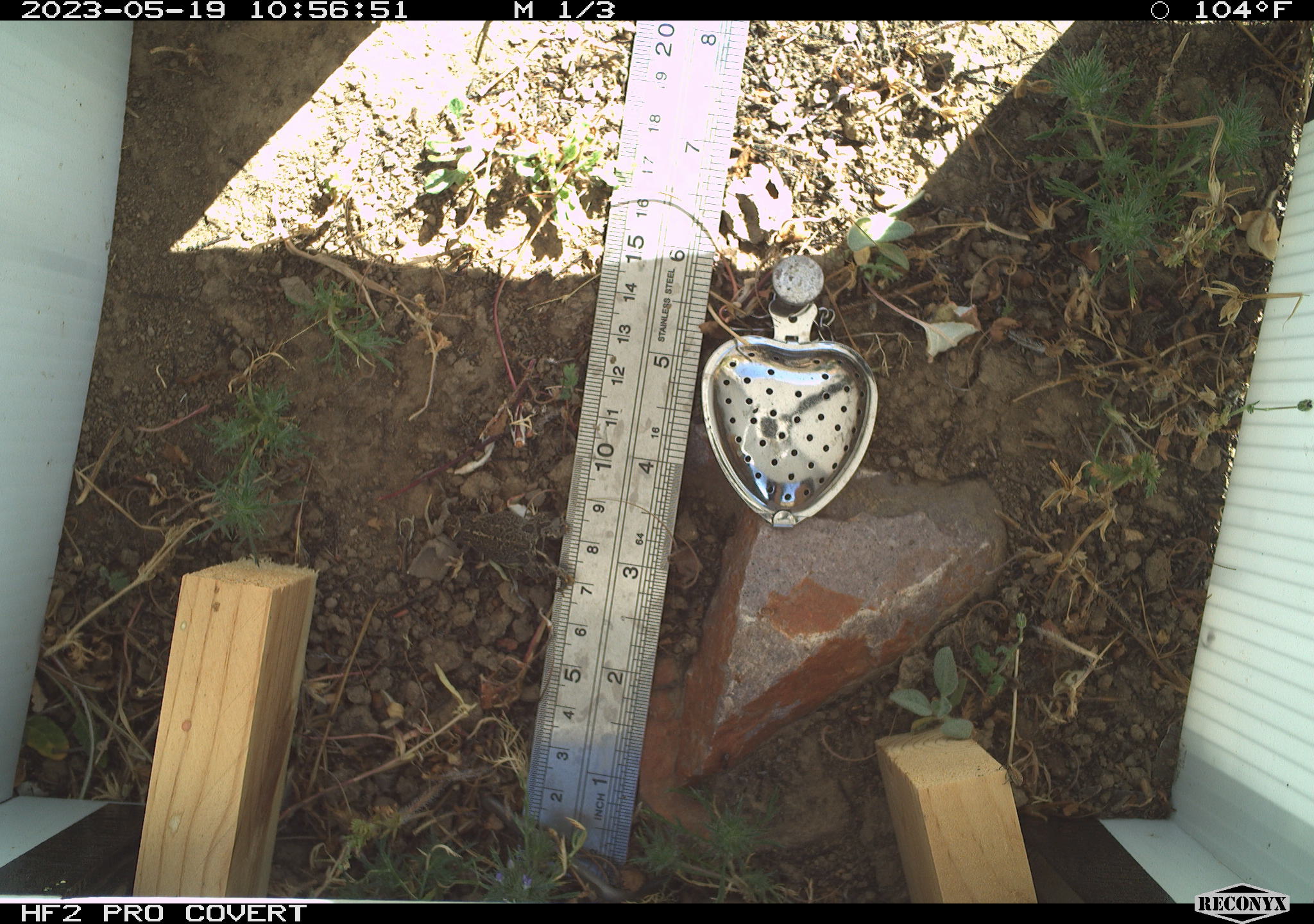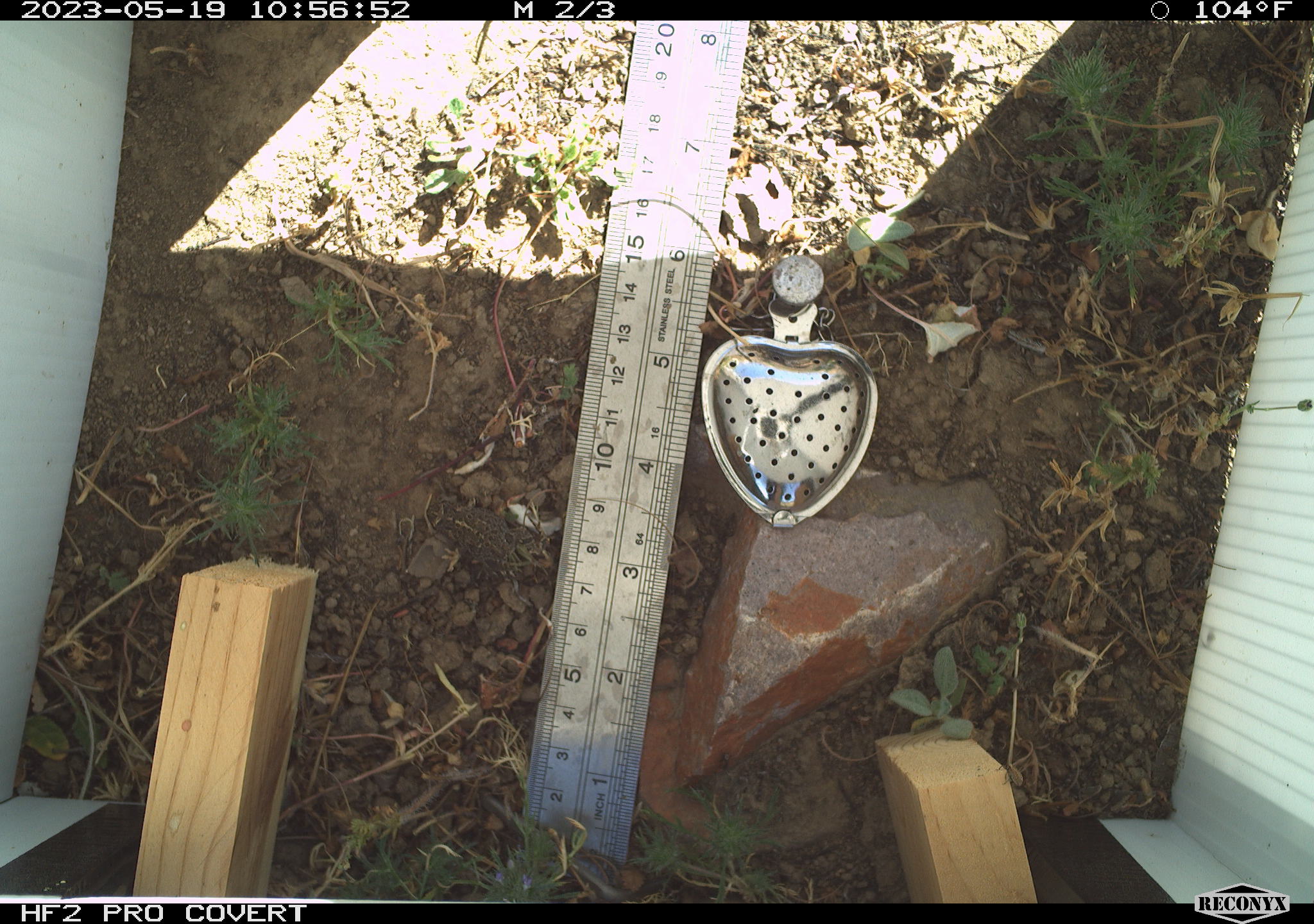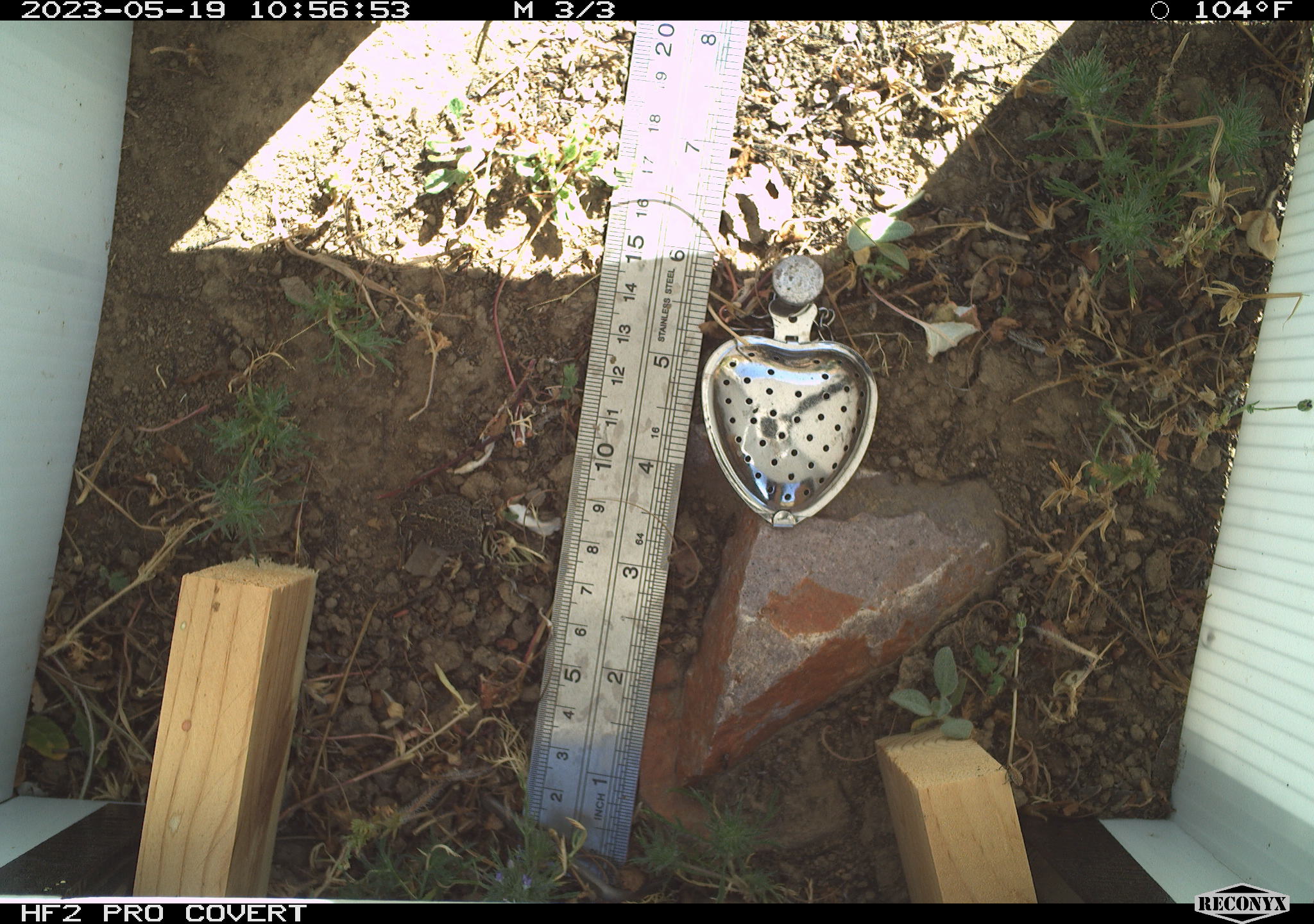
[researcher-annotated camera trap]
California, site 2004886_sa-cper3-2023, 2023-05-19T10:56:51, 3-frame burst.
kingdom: Animalia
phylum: Chordata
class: Amphibia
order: Anura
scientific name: Anura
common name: frogs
Frogs (Anura).